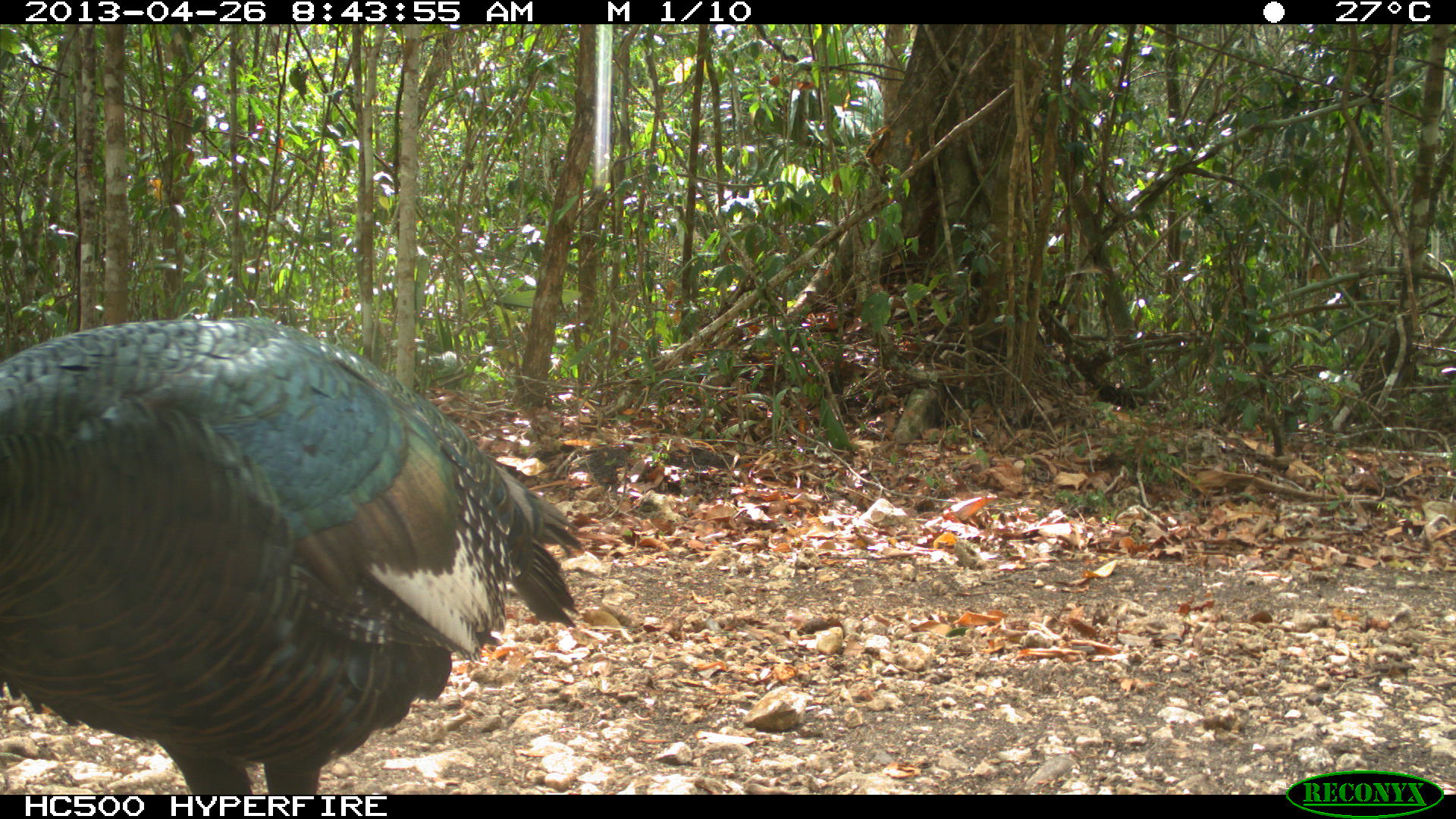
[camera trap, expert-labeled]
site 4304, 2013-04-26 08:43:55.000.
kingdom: Animalia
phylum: Chordata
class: Aves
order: Galliformes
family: Phasianidae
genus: Meleagris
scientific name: Meleagris ocellata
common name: ocellated turkey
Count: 1.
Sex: male.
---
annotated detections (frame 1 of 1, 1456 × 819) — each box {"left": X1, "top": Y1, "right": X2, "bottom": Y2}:
meleagris ocellata: {"left": 0, "top": 313, "right": 584, "bottom": 793}